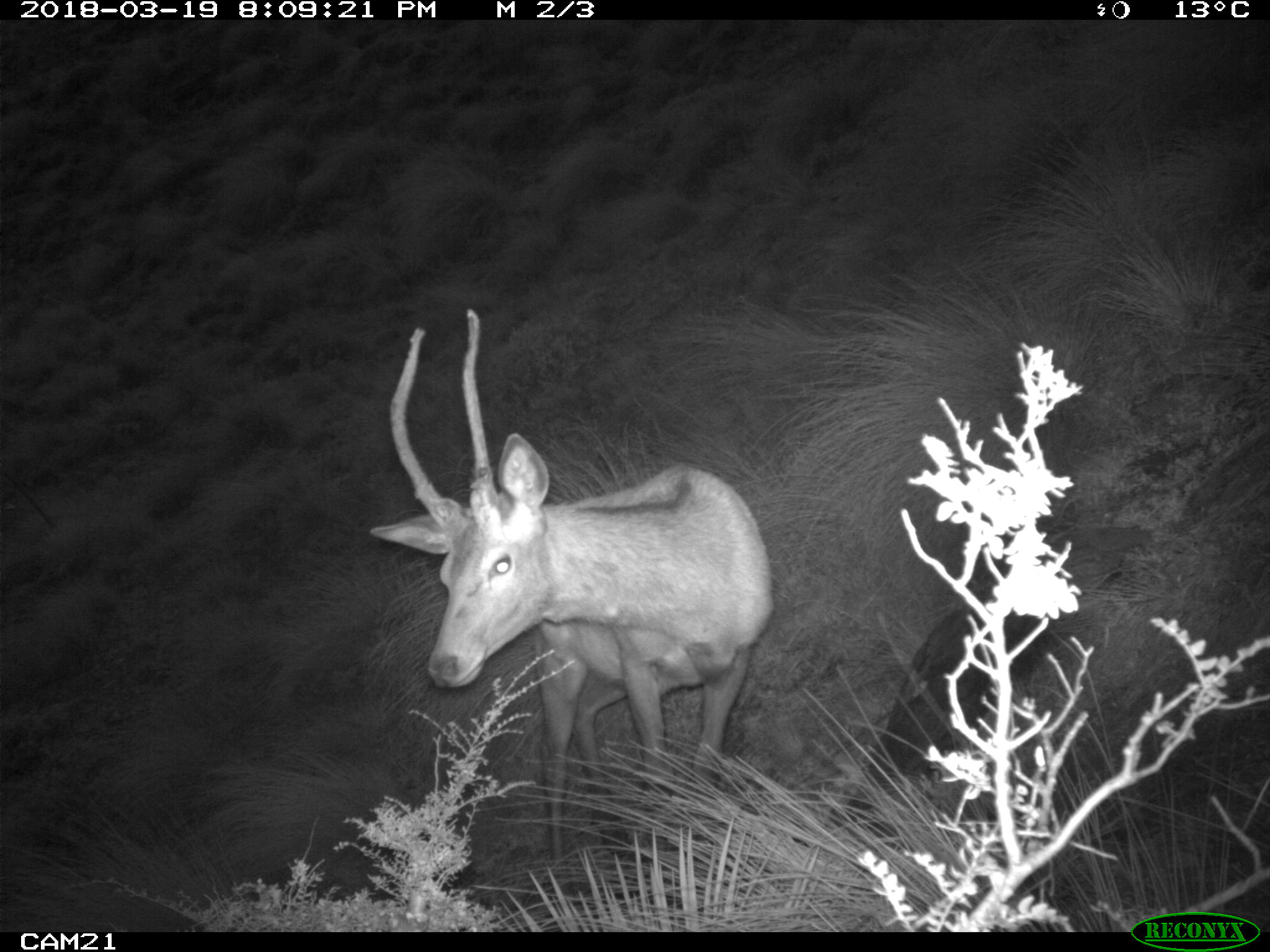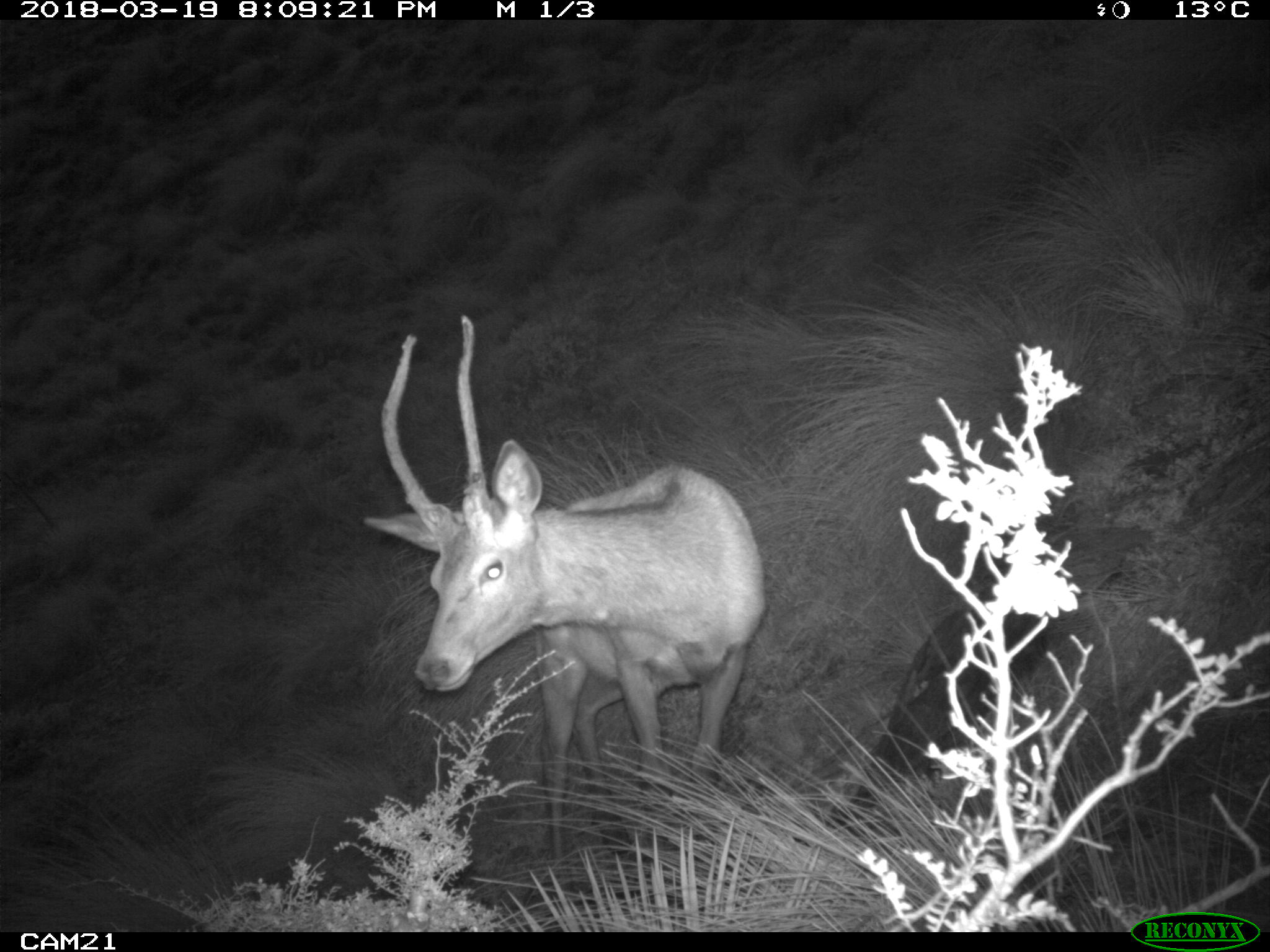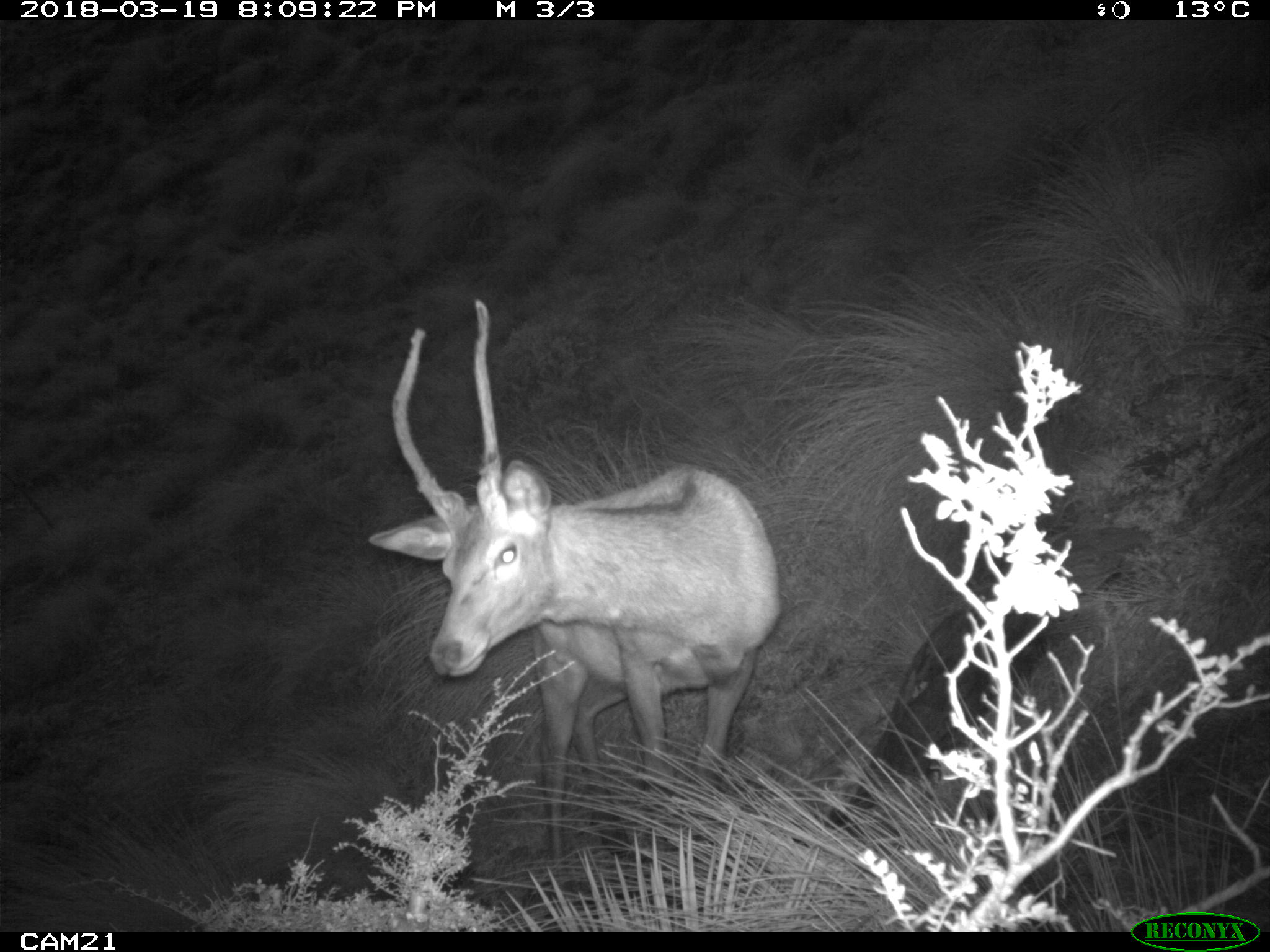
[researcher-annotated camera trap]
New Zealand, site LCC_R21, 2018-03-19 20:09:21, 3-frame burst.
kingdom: Animalia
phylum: Chordata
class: Mammalia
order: Artiodactyla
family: Cervidae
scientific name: Cervidae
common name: deer